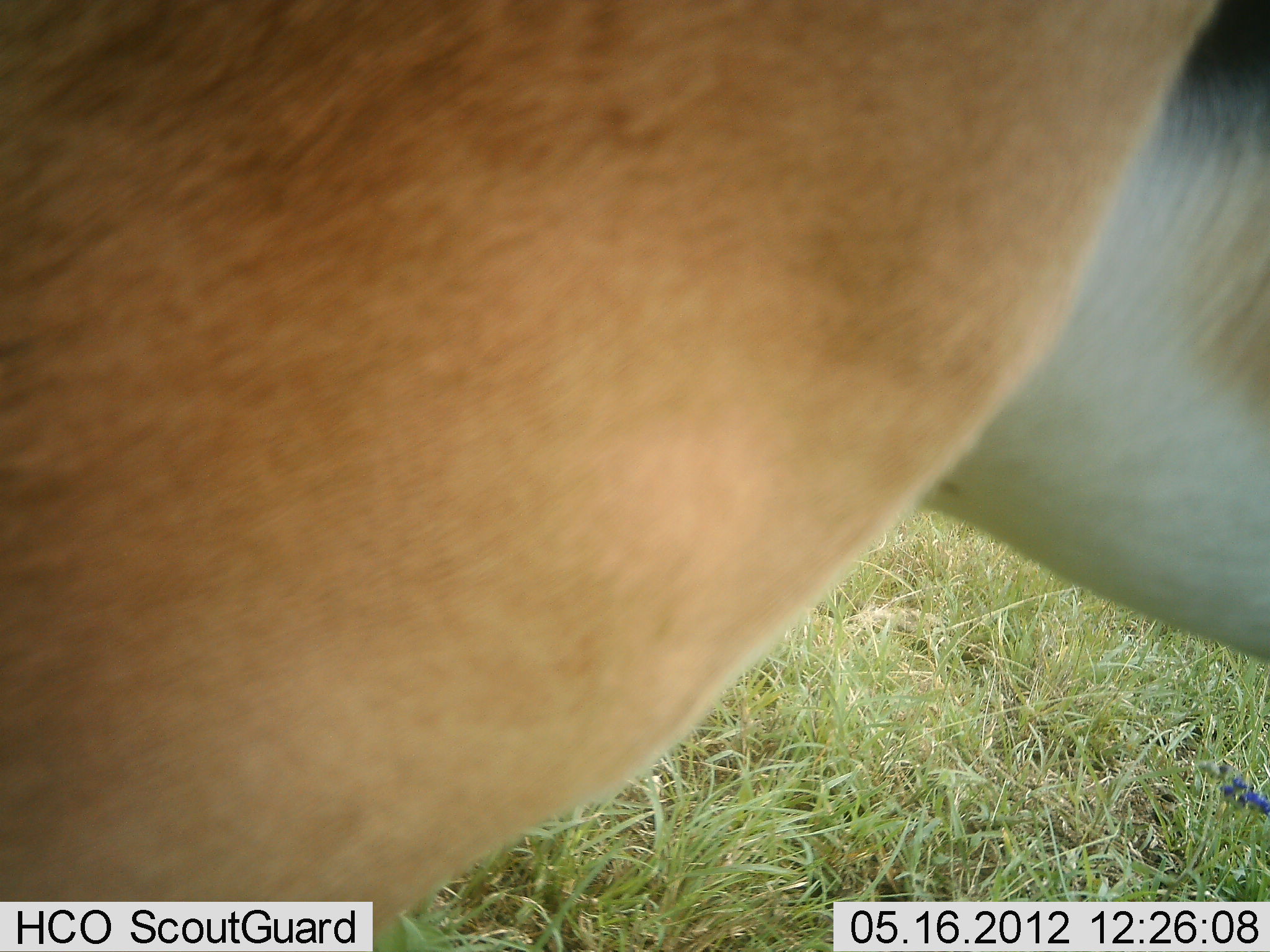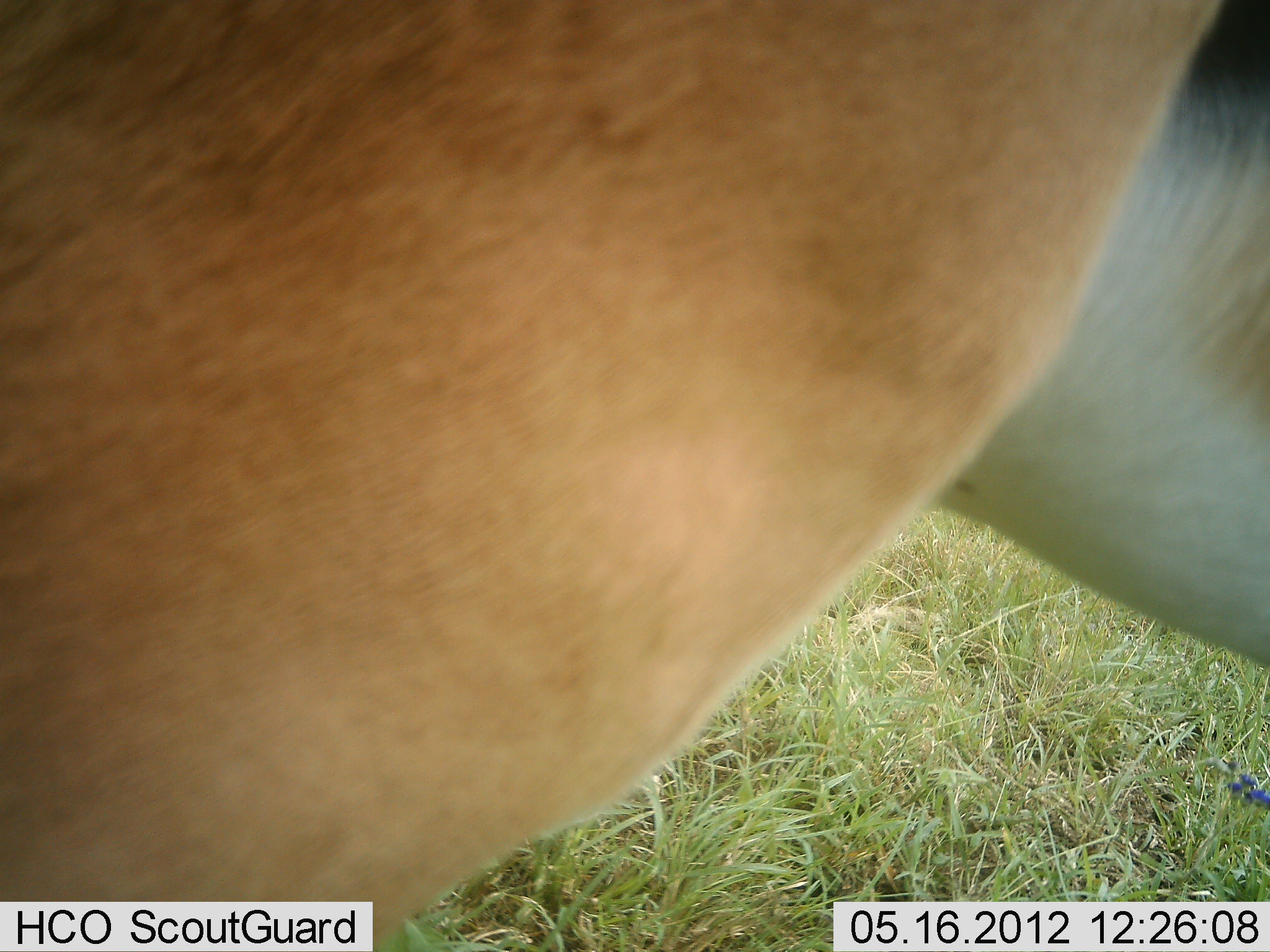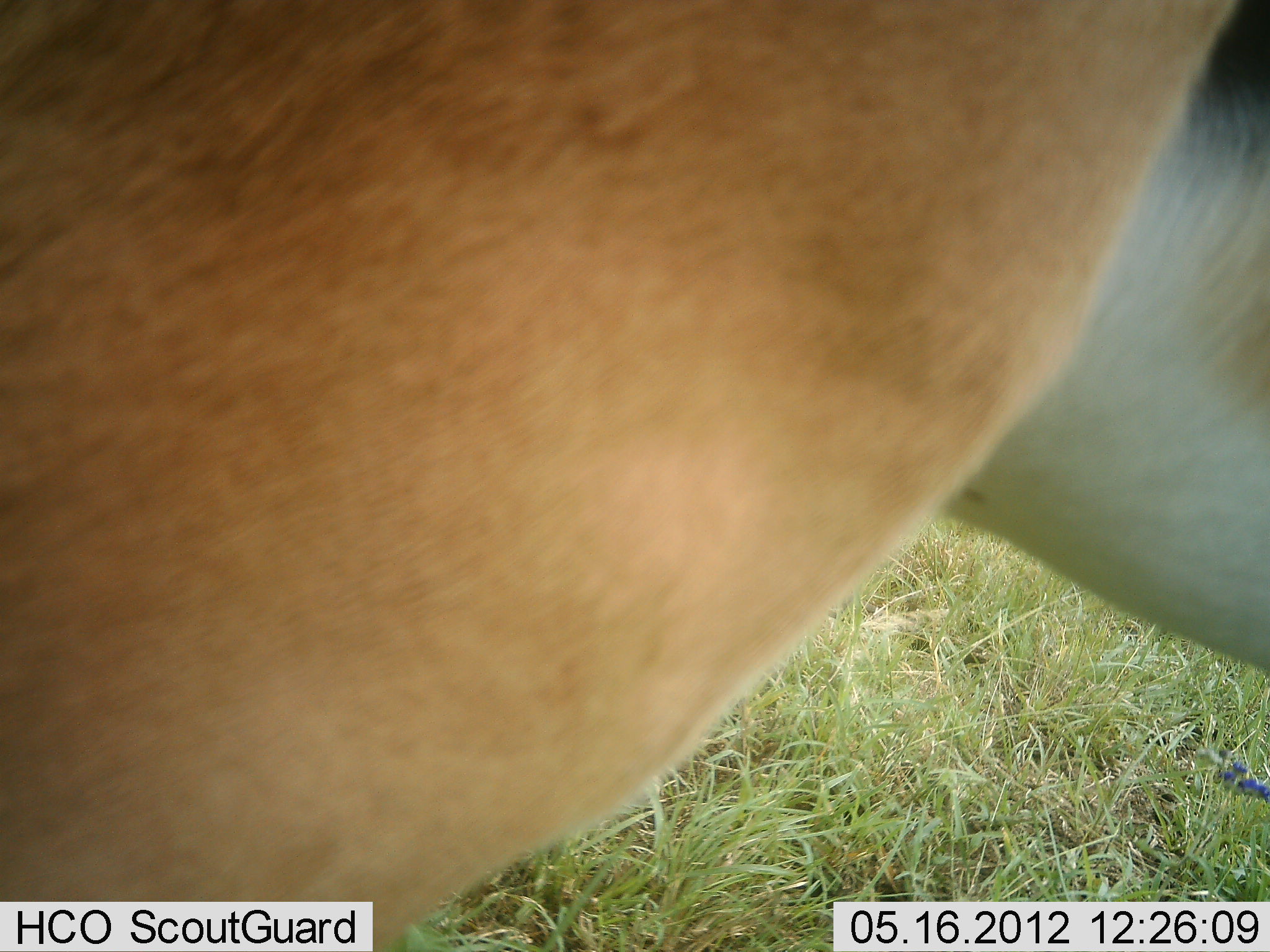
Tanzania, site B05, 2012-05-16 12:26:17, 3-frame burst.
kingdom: Animalia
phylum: Chordata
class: Mammalia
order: Artiodactyla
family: Bovidae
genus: Alcelaphus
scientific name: Alcelaphus buselaphus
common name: hartebeest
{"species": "hartebeest (Alcelaphus buselaphus)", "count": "1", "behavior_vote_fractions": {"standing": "100%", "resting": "0%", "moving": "0%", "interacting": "0%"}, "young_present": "0%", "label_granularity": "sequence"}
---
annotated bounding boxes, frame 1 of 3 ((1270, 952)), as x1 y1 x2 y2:
animal: 1 1 1269 952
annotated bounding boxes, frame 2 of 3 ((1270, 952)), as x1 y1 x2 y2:
animal: 2 2 1269 952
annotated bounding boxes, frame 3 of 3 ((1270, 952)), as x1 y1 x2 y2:
animal: 1 1 1269 952